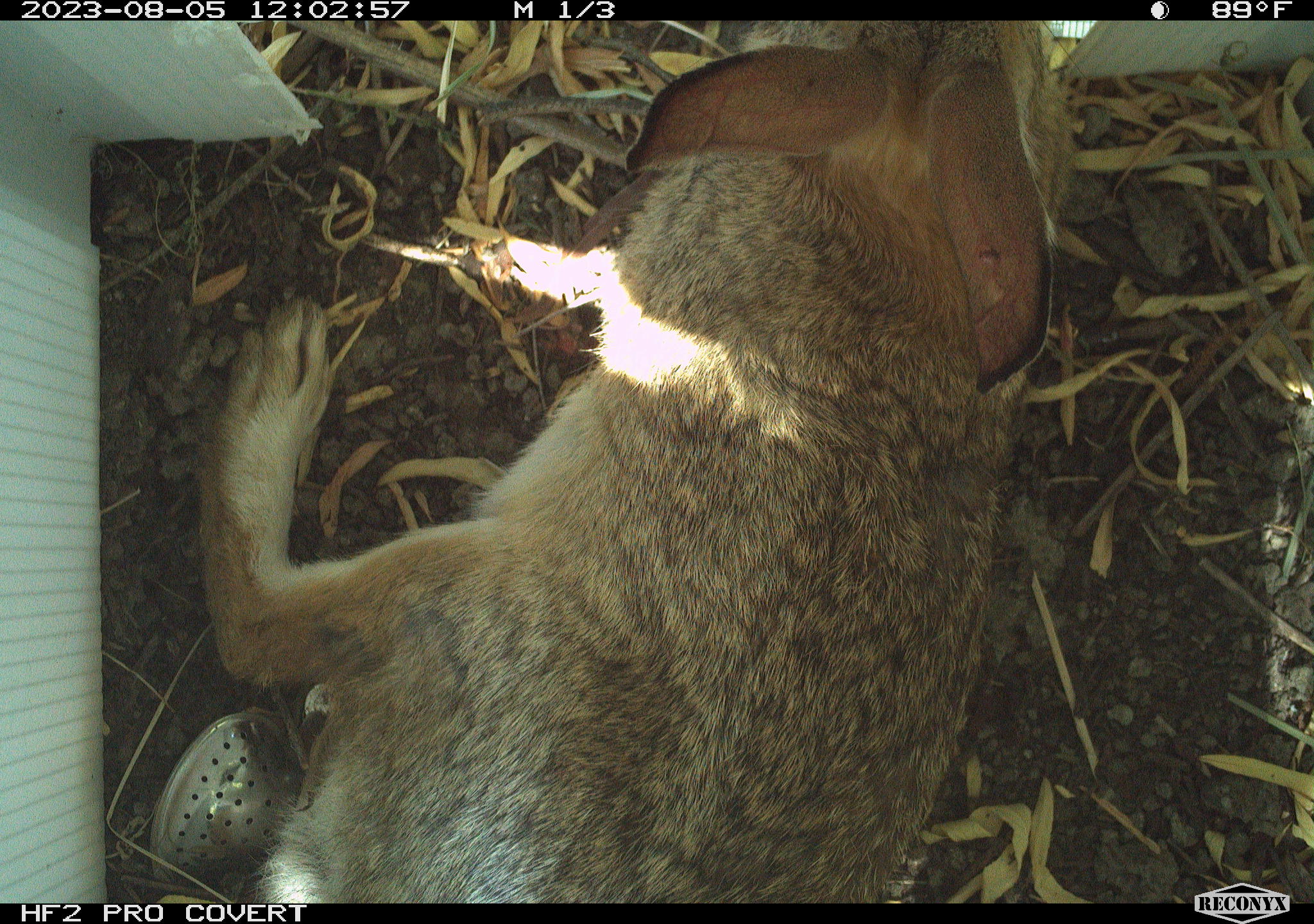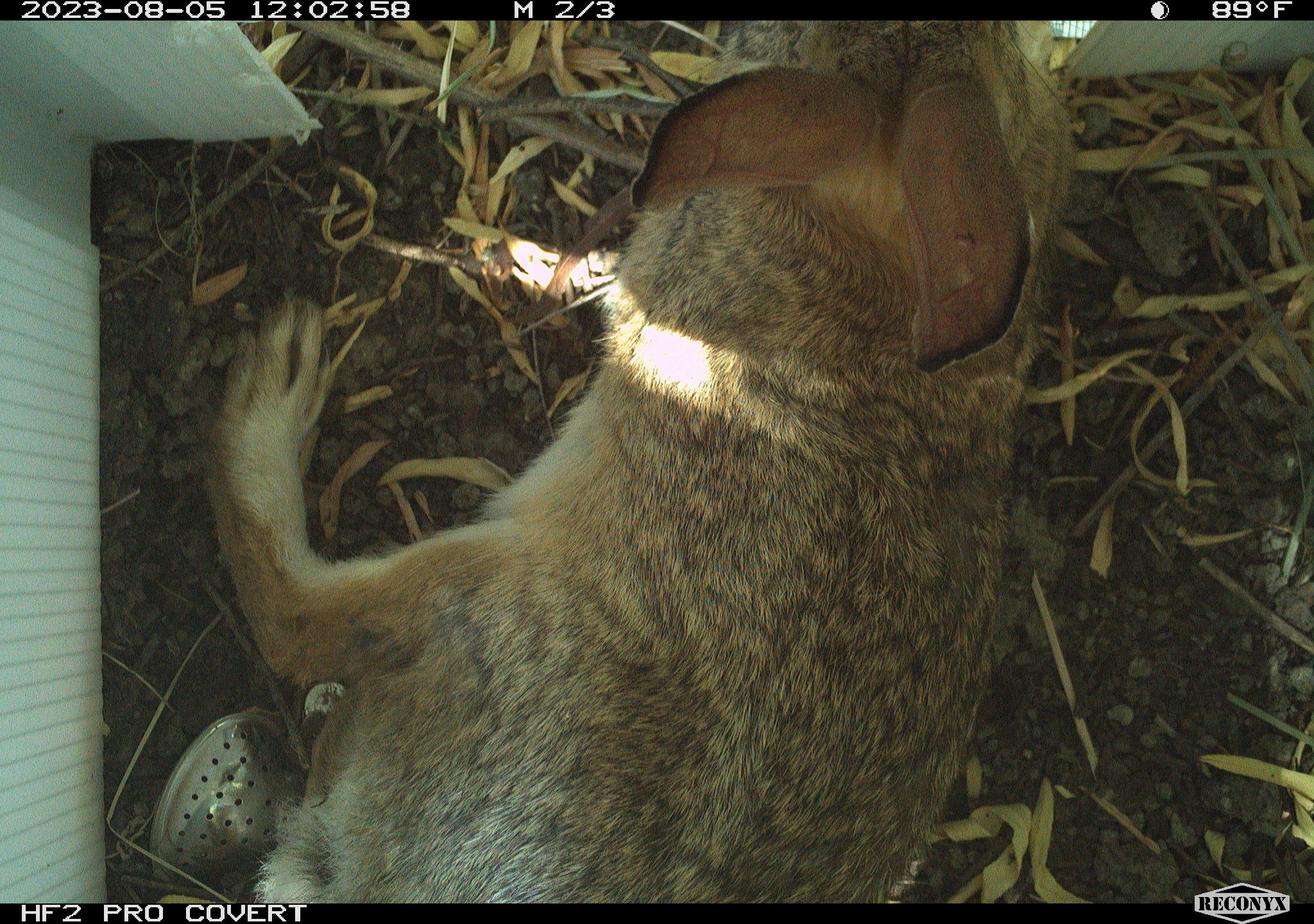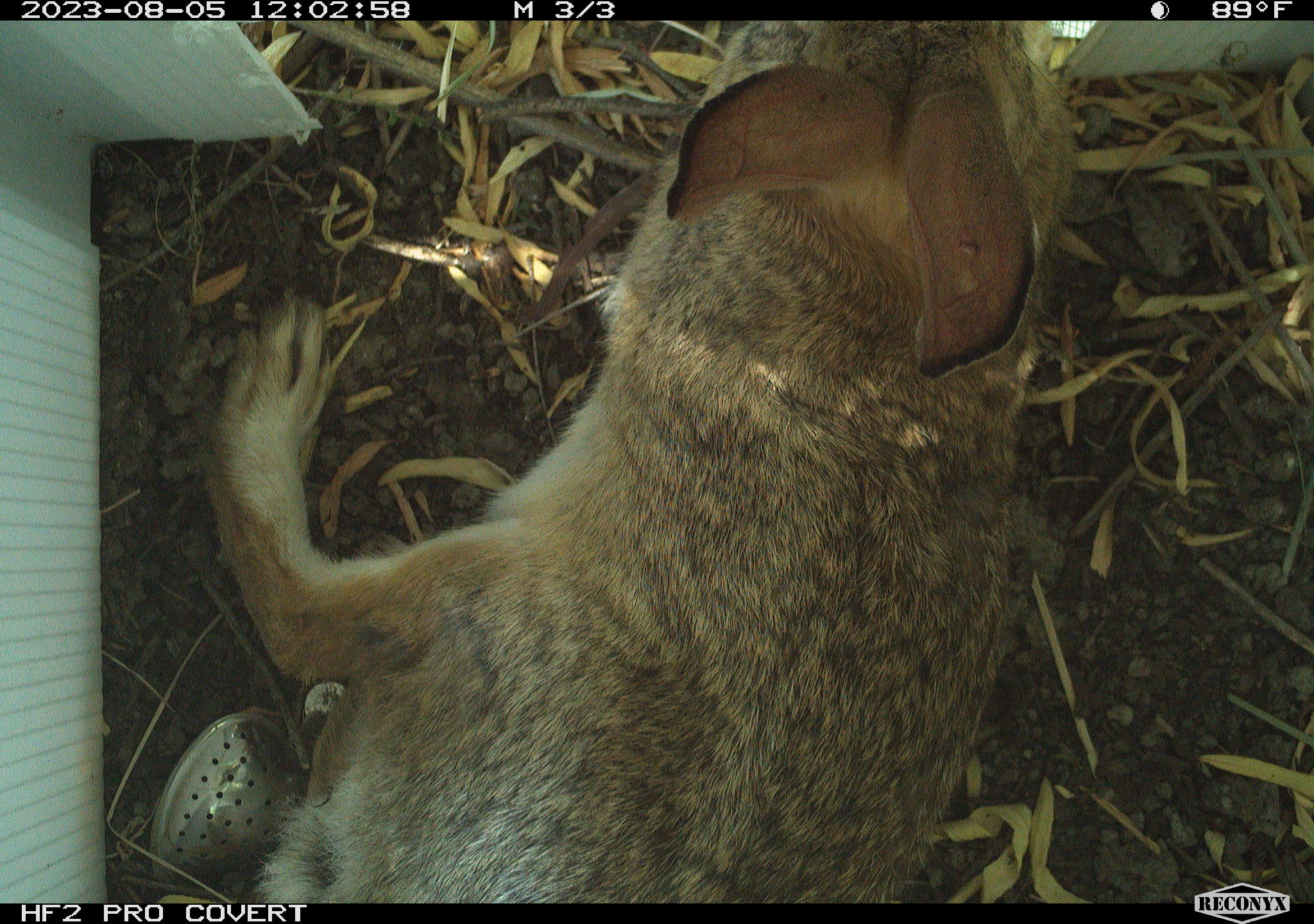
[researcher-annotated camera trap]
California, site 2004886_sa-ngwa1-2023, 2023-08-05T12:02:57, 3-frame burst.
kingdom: Animalia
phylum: Chordata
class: Mammalia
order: Lagomorpha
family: Leporidae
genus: Sylvilagus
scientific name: Sylvilagus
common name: cottontail rabbits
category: sylvilagus species